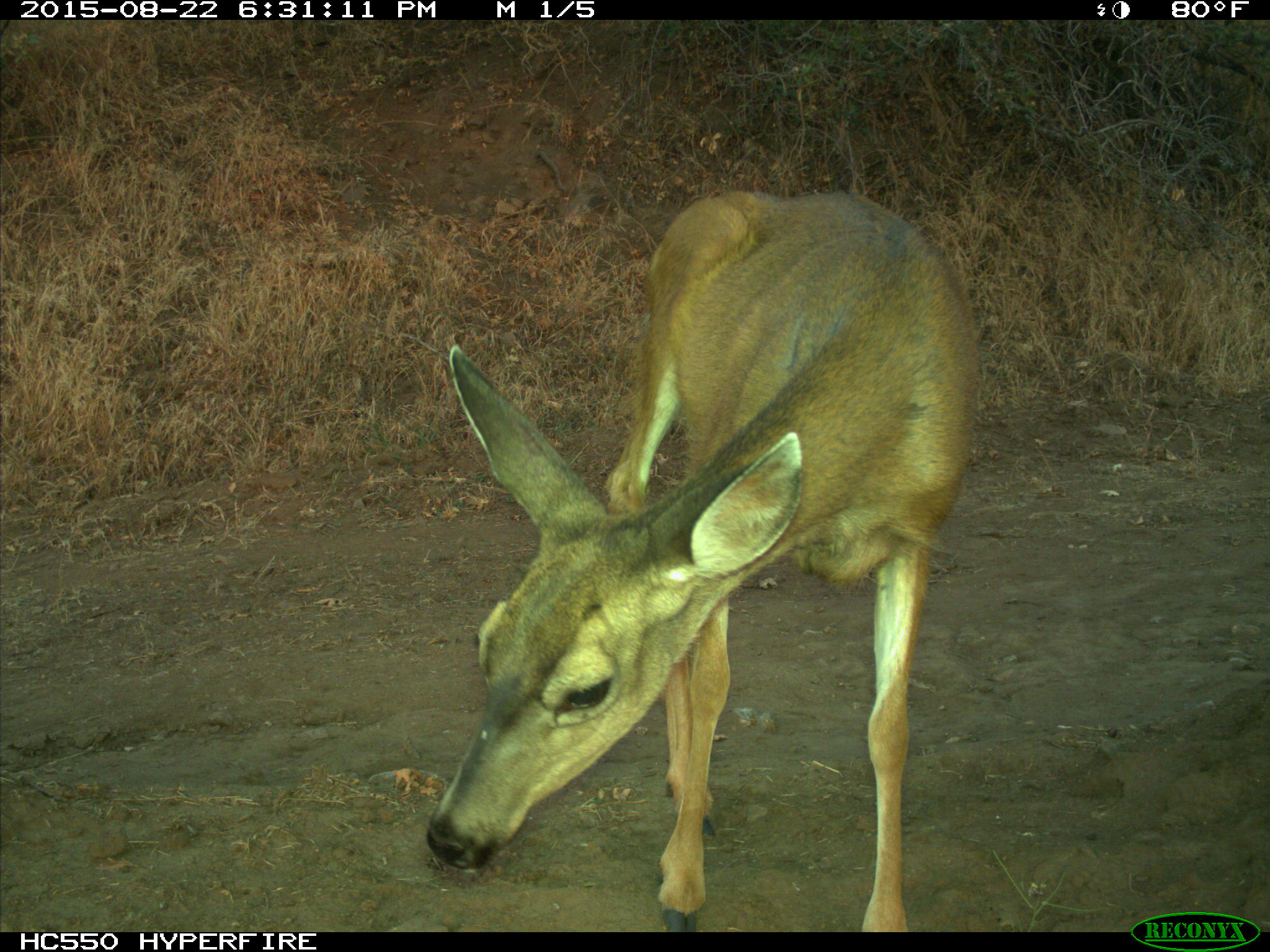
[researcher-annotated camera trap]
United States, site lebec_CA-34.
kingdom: Animalia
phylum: Chordata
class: Mammalia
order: Artiodactyla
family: Cervidae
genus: Odocoileus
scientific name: Odocoileus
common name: deer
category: unidentified deer